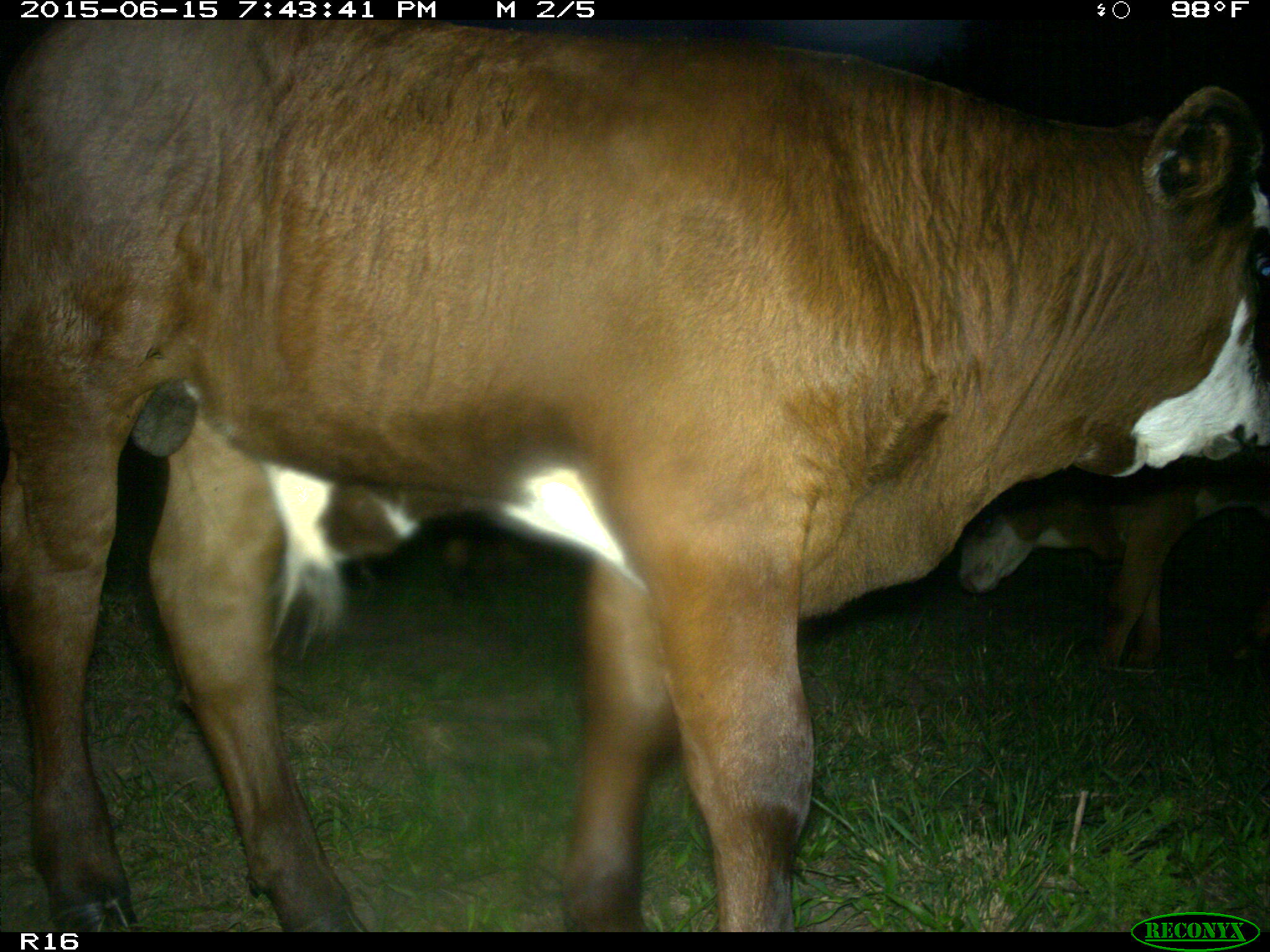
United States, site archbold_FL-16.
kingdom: Animalia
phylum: Chordata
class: Mammalia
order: Artiodactyla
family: Bovidae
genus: Bos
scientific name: Bos taurus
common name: domestic cow